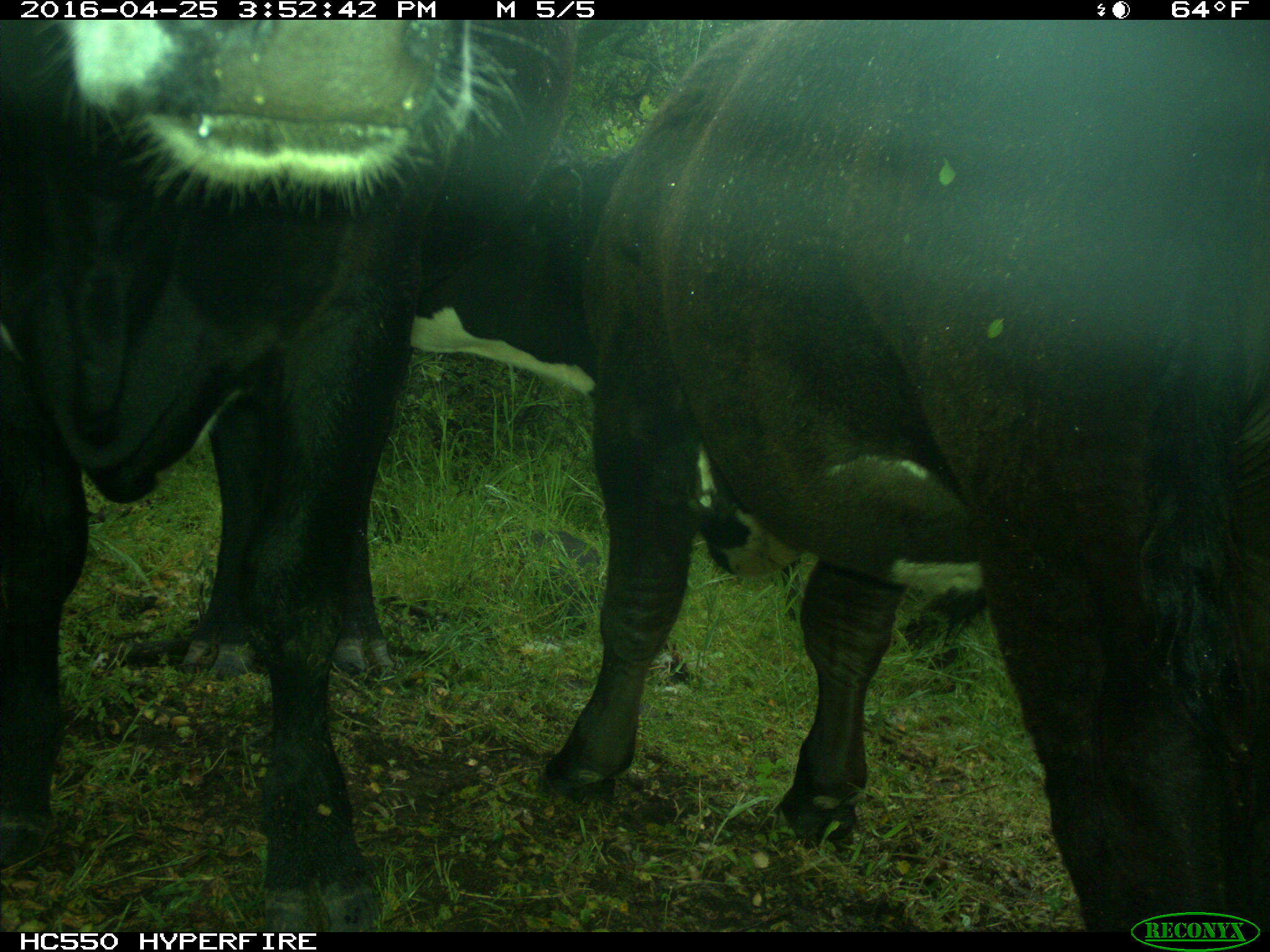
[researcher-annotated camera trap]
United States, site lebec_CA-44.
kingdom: Animalia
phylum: Chordata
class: Mammalia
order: Artiodactyla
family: Bovidae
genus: Bos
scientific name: Bos taurus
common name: domestic cow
Bos taurus (domestic cow).